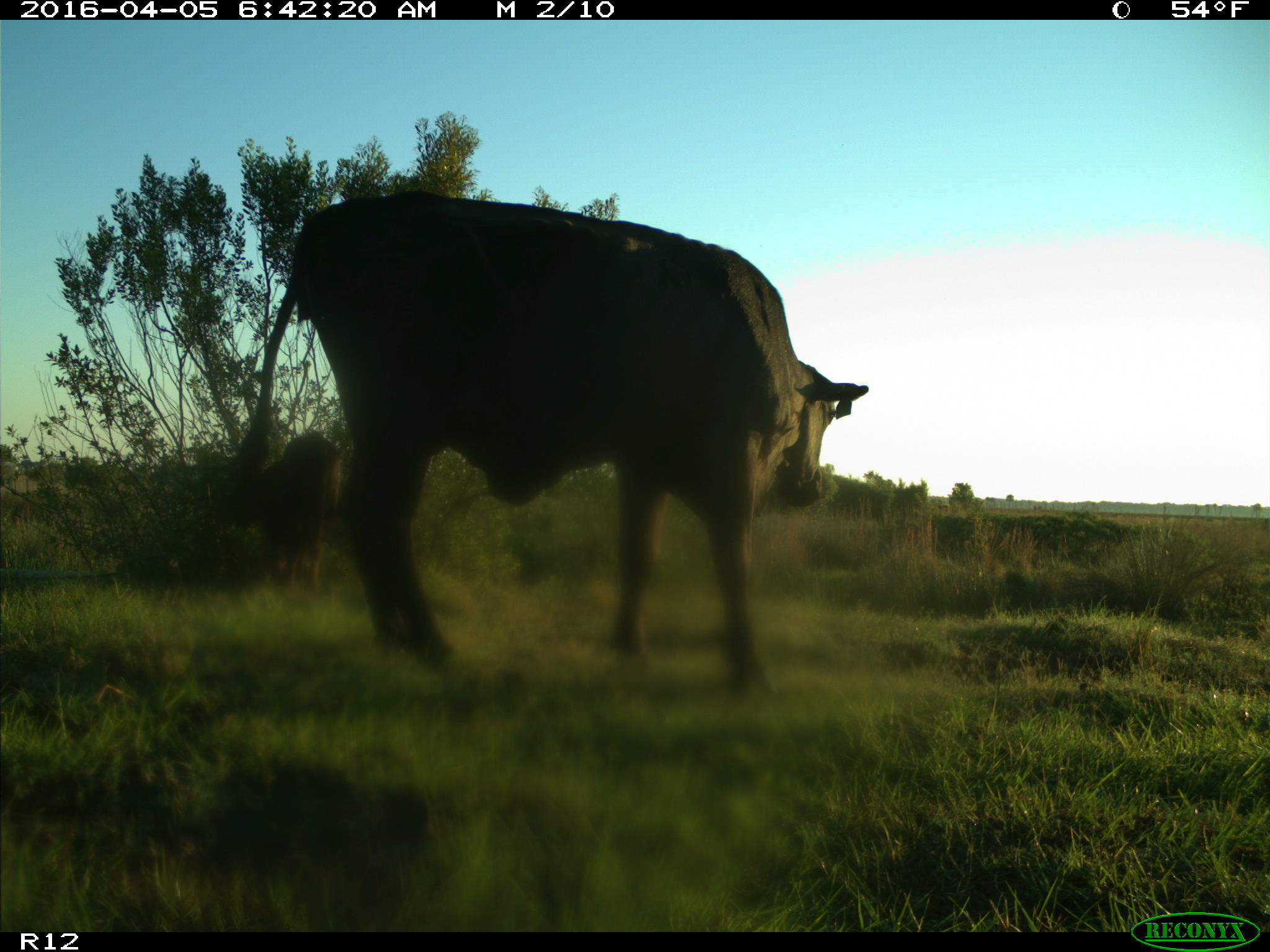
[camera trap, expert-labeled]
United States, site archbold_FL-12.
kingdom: Animalia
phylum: Chordata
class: Mammalia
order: Artiodactyla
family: Bovidae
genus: Bos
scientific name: Bos taurus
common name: domestic cow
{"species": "Bos taurus (domestic cow)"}